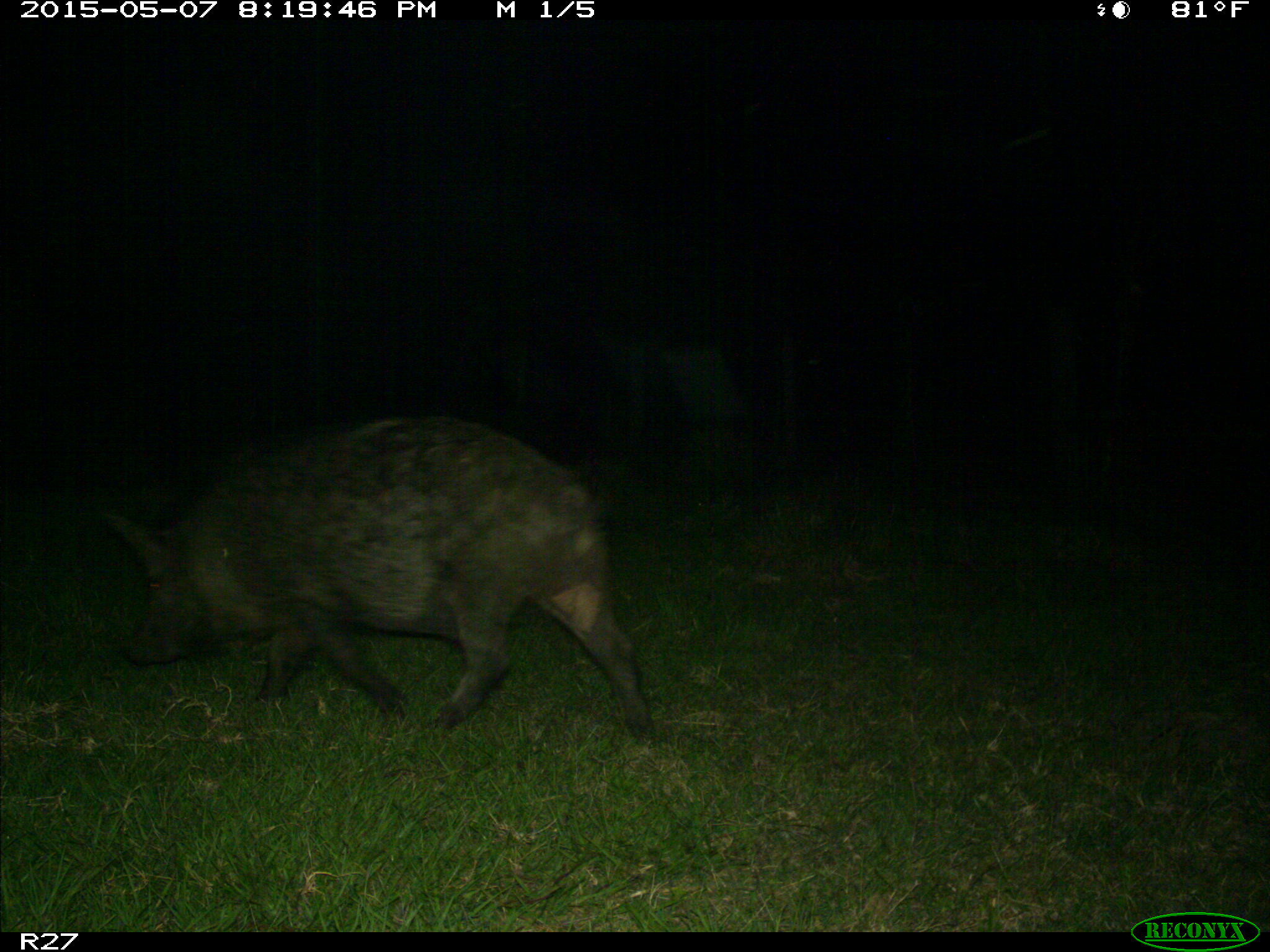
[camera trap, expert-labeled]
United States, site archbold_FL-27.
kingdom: Animalia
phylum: Chordata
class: Mammalia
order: Artiodactyla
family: Suidae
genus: Sus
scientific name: Sus scrofa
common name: wild boar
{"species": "Sus scrofa (wild boar)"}